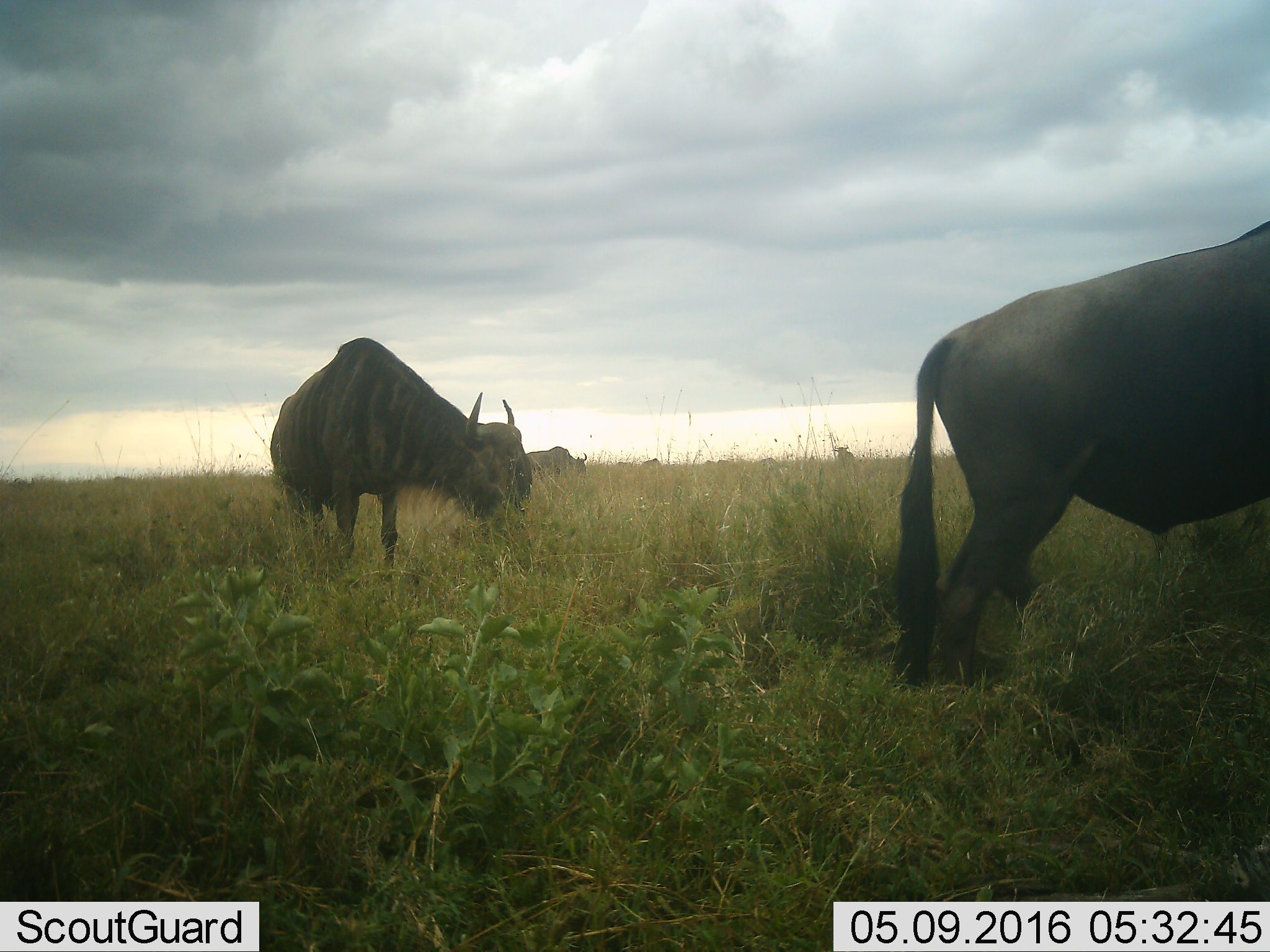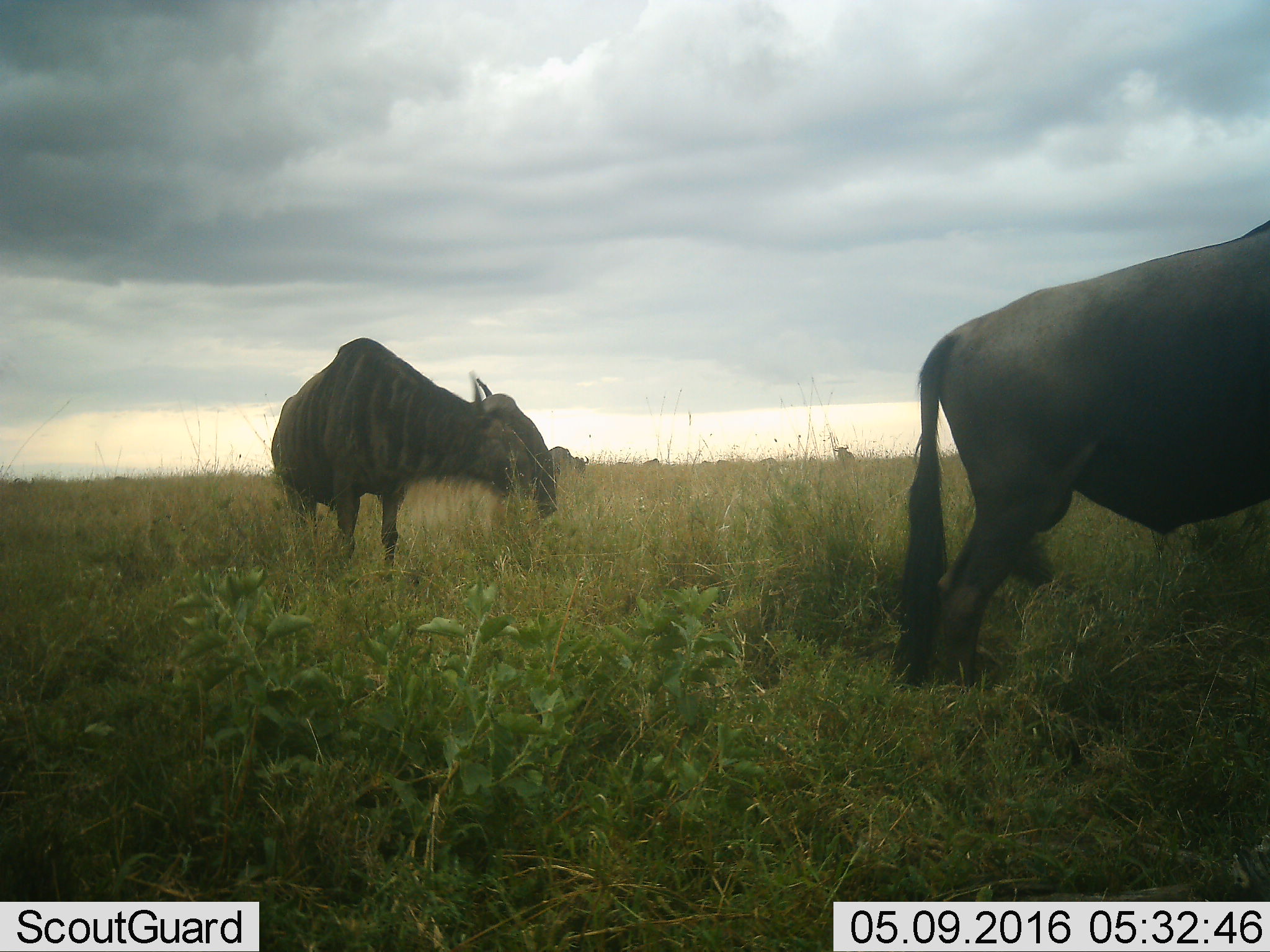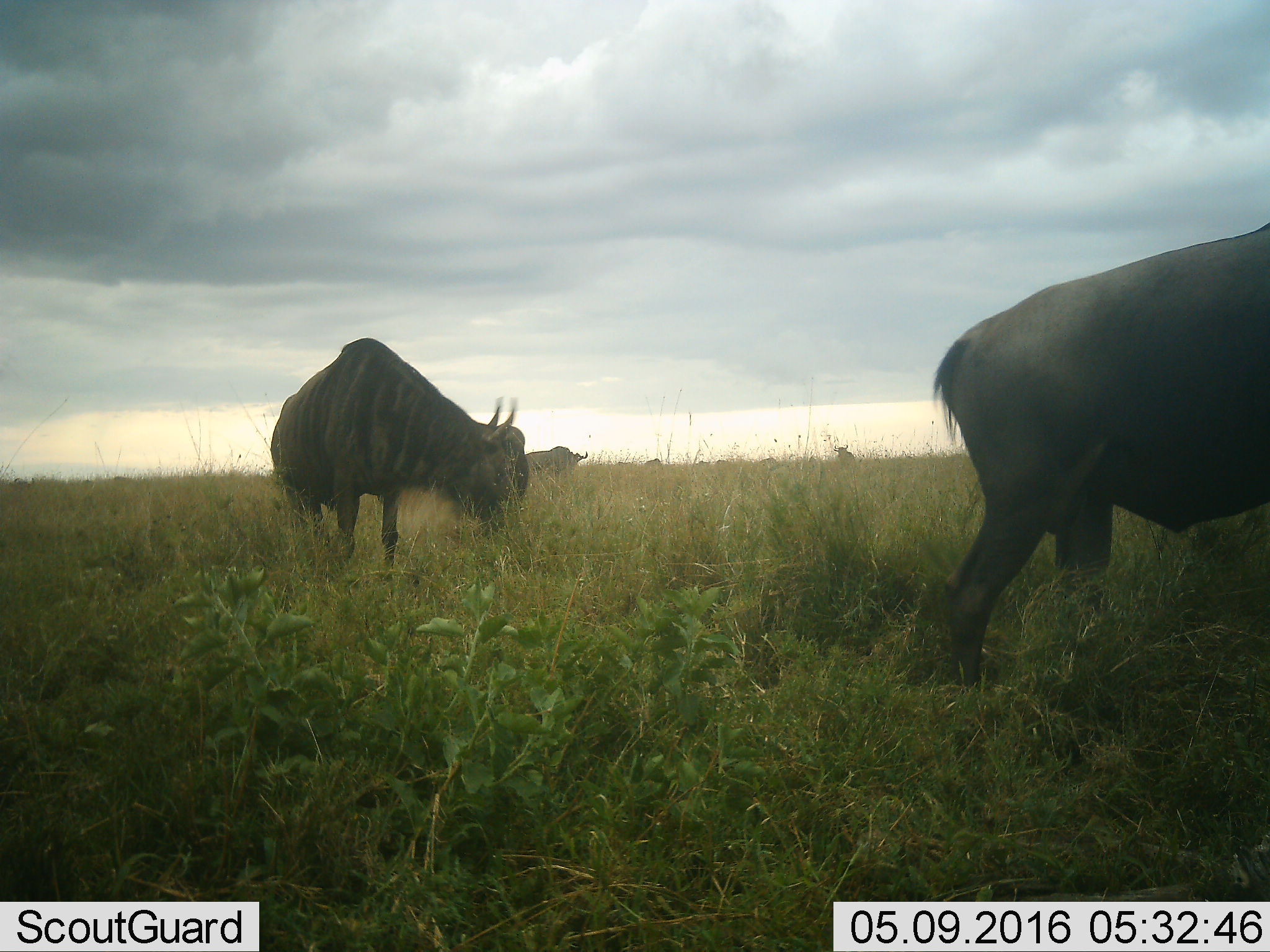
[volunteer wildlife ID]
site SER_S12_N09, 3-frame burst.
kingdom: Animalia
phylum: Chordata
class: Mammalia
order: Artiodactyla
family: Bovidae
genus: Connochaetes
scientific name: Connochaetes taurinus taurinus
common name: blue wildebeest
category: wildebeestblue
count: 9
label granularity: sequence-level